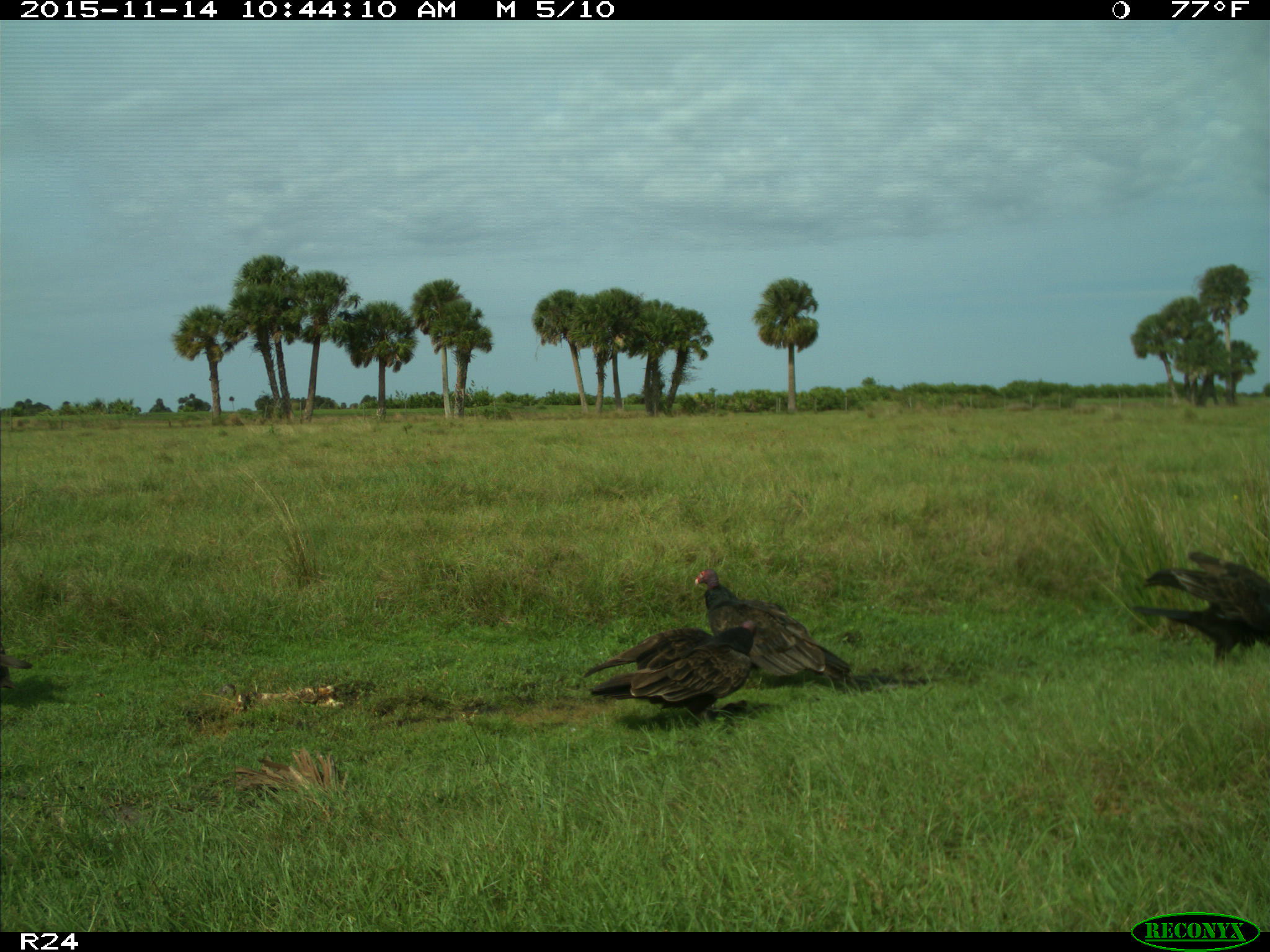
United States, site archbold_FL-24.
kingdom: Animalia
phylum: Chordata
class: Aves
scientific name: Aves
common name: birds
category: unidentified bird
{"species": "unidentified bird (birds) (Aves)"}